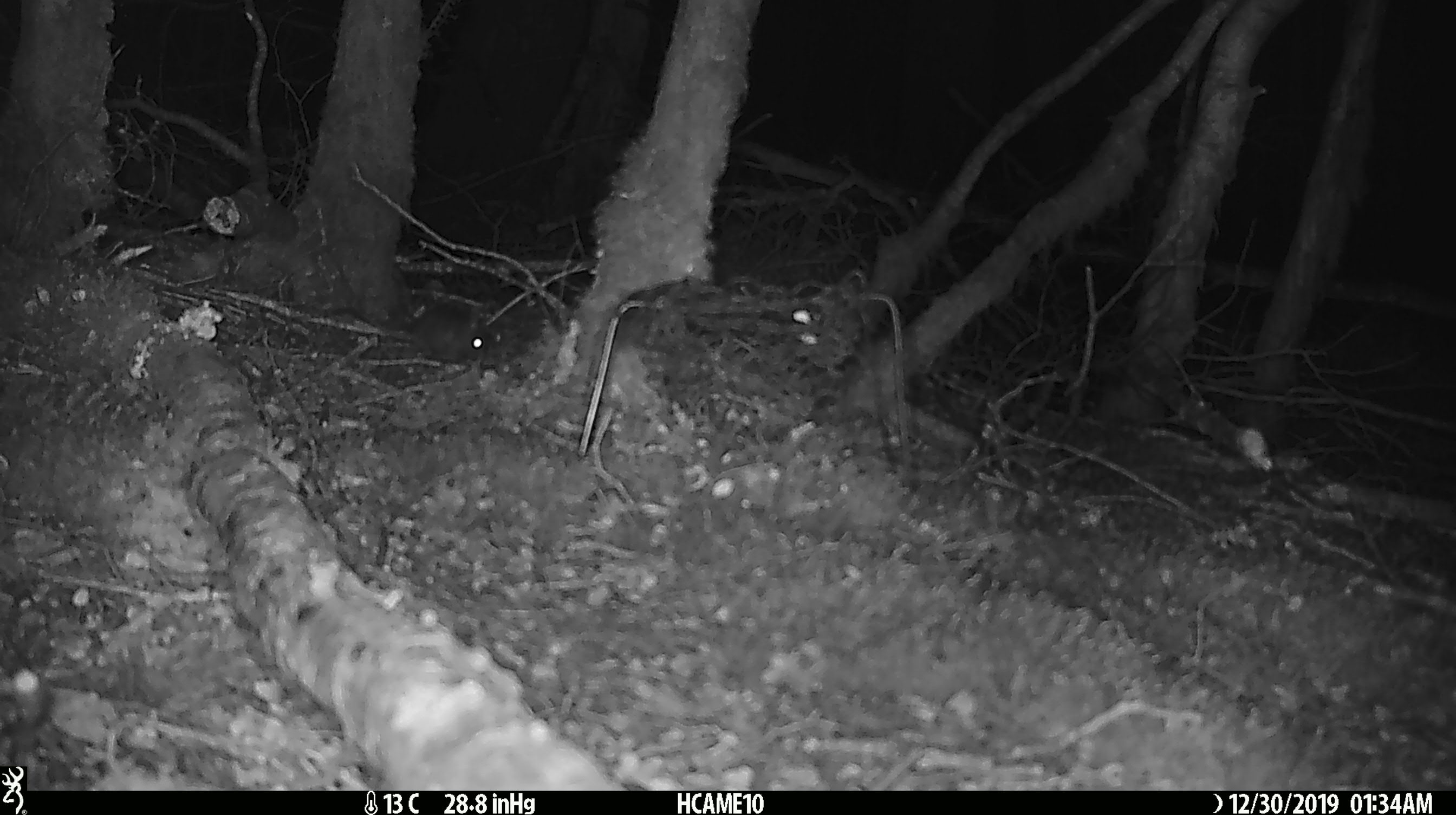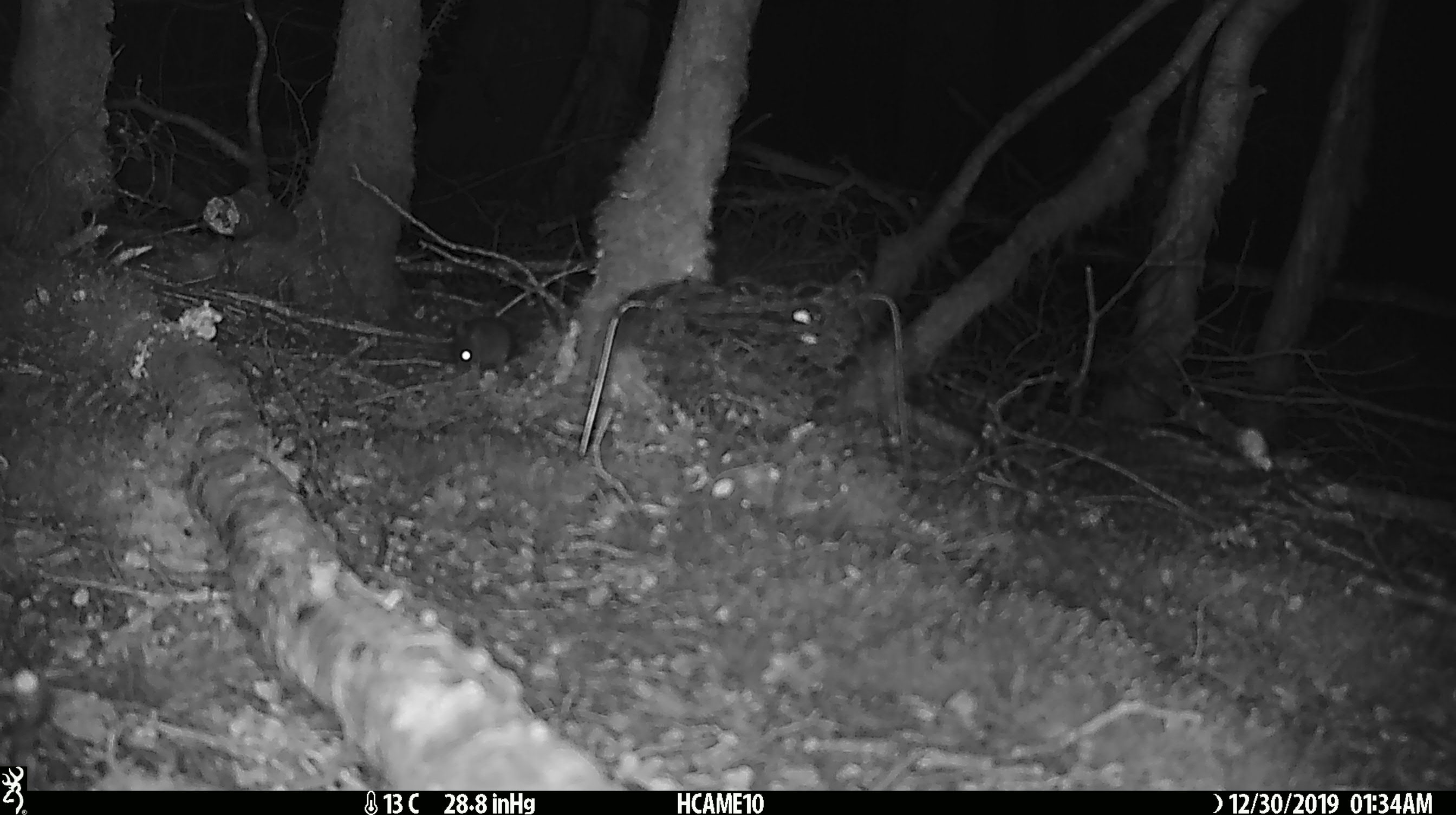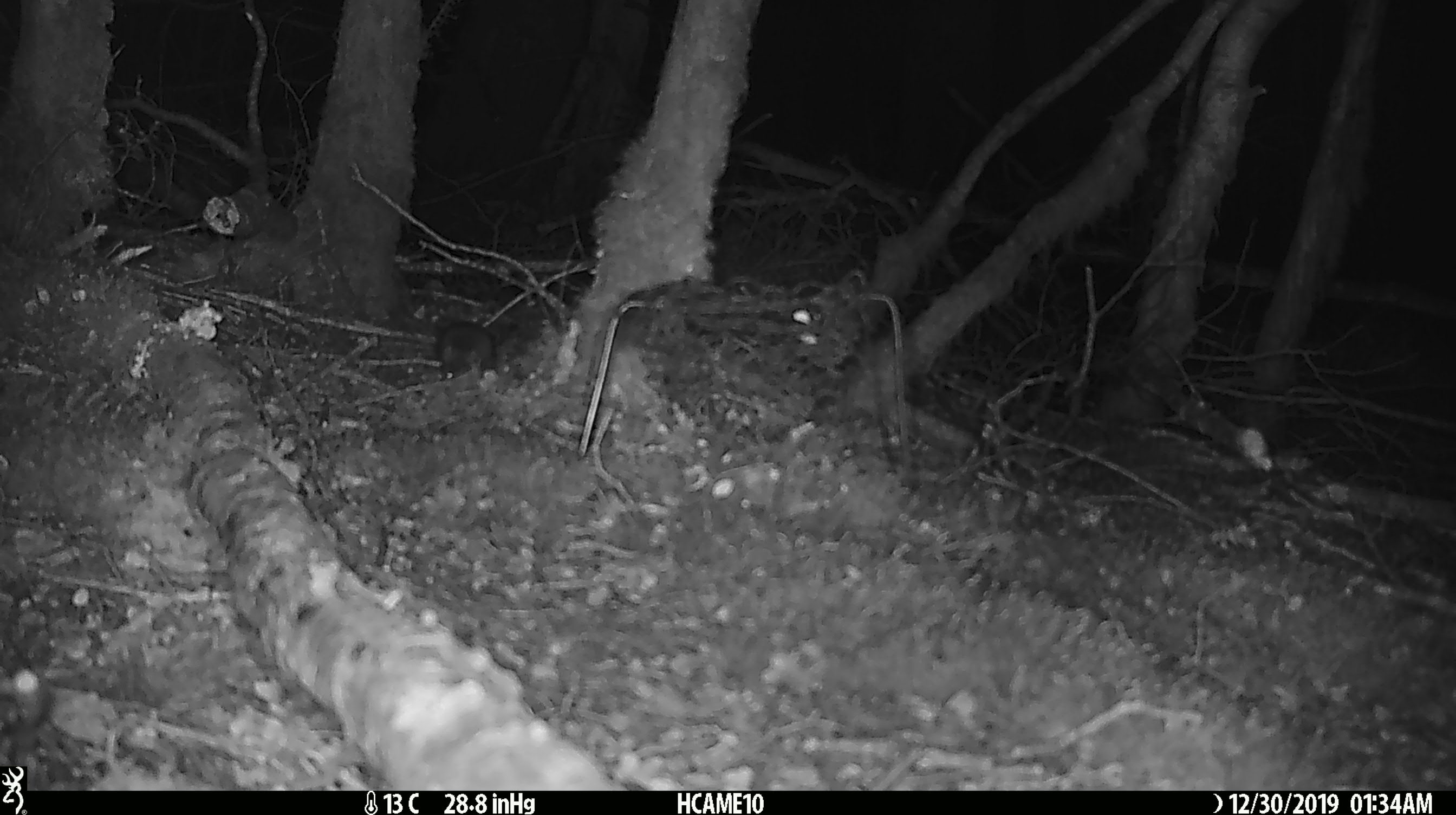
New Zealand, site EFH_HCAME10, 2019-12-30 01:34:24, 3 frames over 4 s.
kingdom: Animalia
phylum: Chordata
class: Mammalia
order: Rodentia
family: Muridae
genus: Mus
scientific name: Mus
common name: mouse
Mouse (Mus).